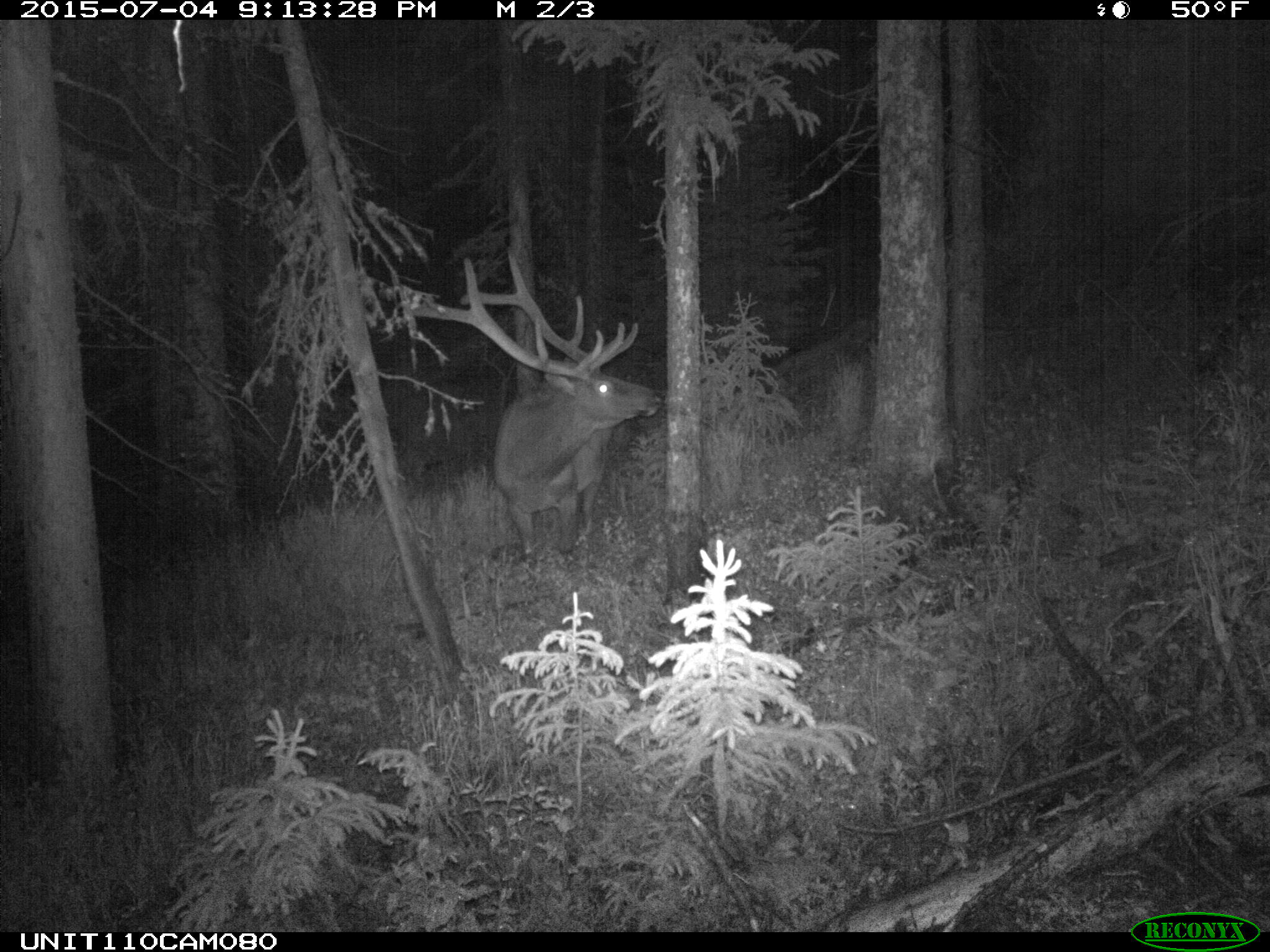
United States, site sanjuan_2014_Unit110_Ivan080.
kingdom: Animalia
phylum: Chordata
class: Mammalia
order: Artiodactyla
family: Cervidae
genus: Cervus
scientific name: Cervus elaphus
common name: red deer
Cervus elaphus (red deer).